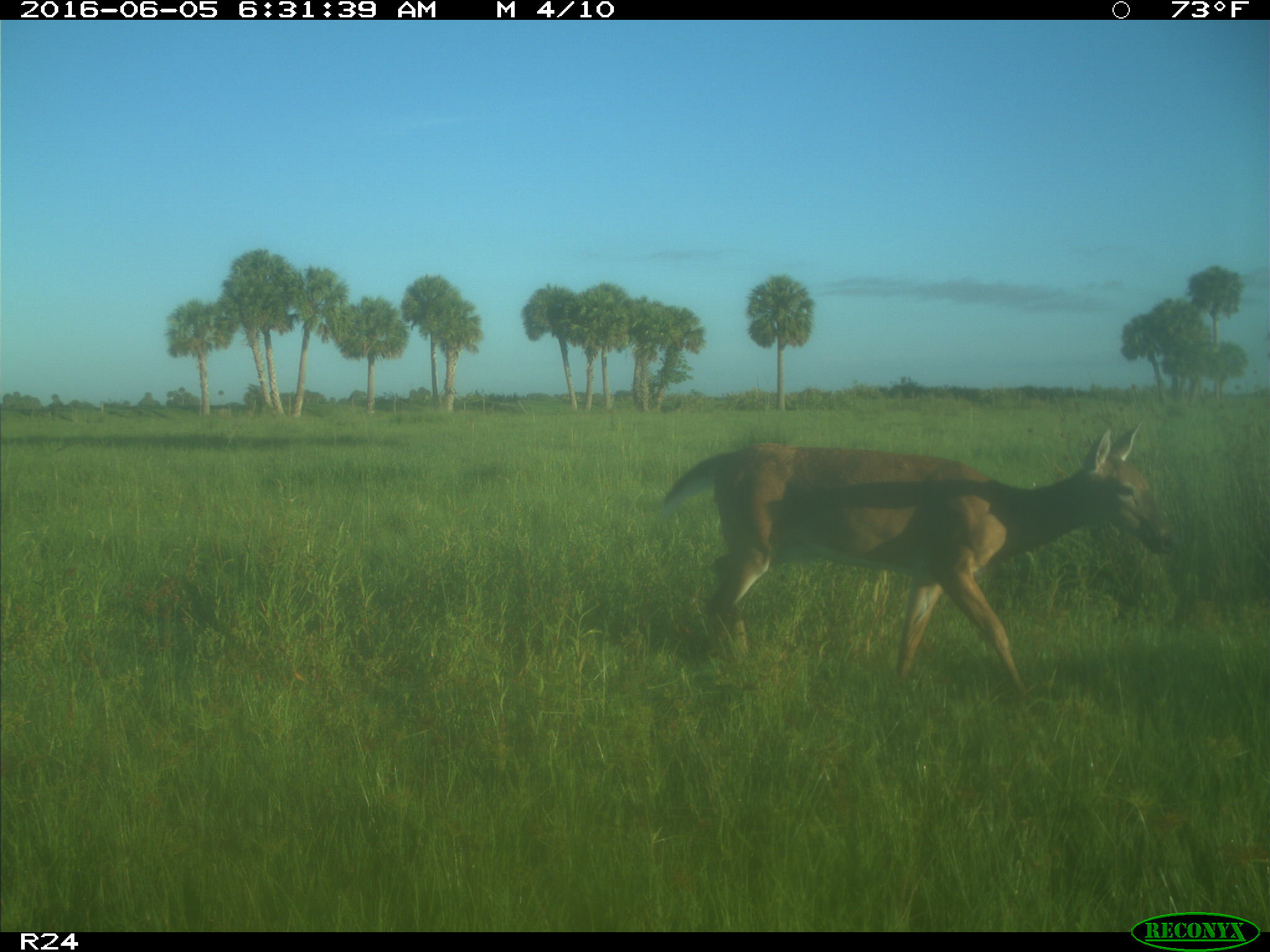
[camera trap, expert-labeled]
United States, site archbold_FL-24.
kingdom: Animalia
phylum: Chordata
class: Mammalia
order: Artiodactyla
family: Cervidae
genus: Odocoileus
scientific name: Odocoileus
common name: deer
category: unidentified deer